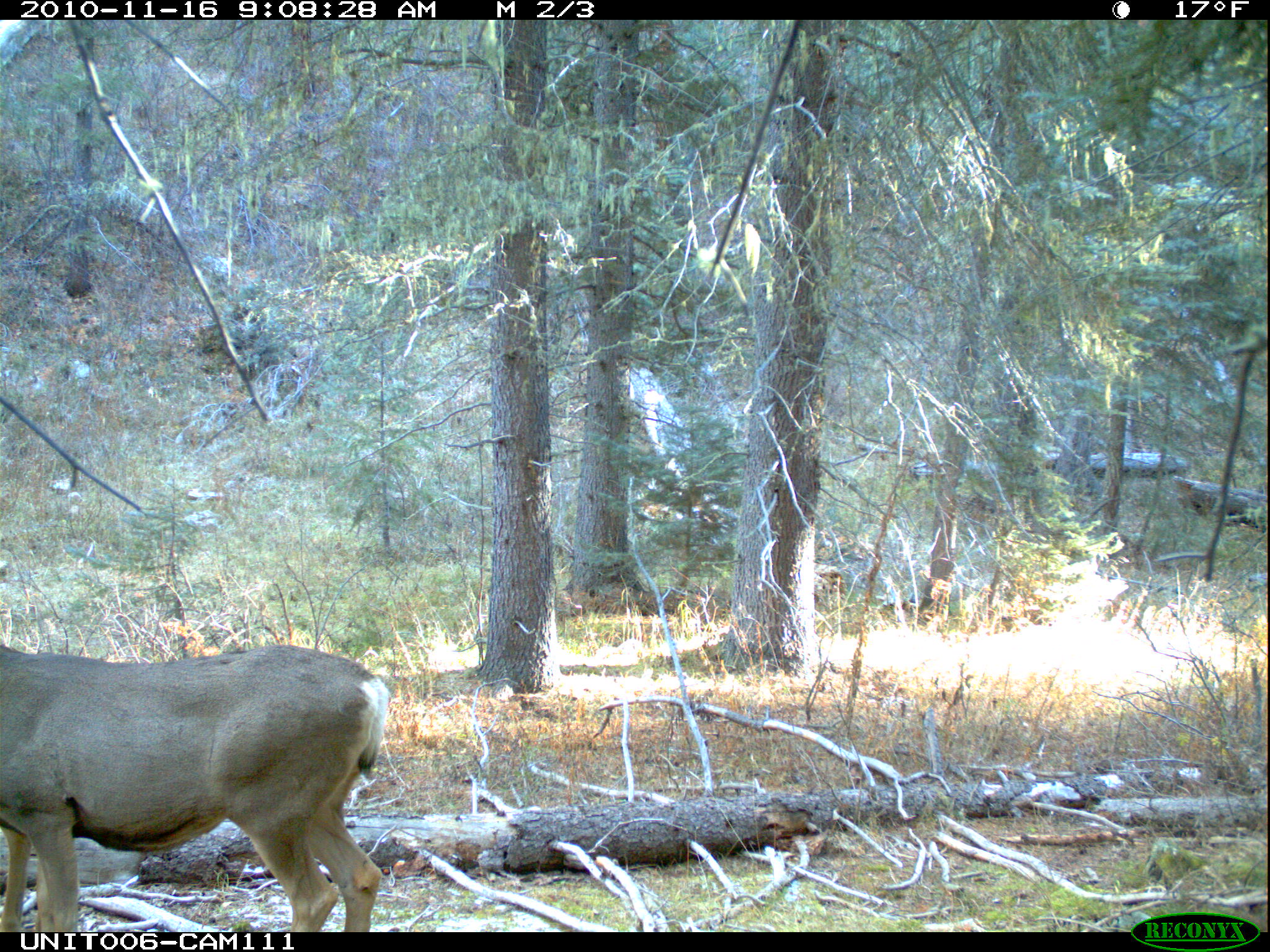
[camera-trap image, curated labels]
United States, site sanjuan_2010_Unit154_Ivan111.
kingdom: Animalia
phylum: Chordata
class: Mammalia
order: Artiodactyla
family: Cervidae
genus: Odocoileus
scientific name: Odocoileus hemionus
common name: mule deer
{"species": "Odocoileus hemionus (mule deer)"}